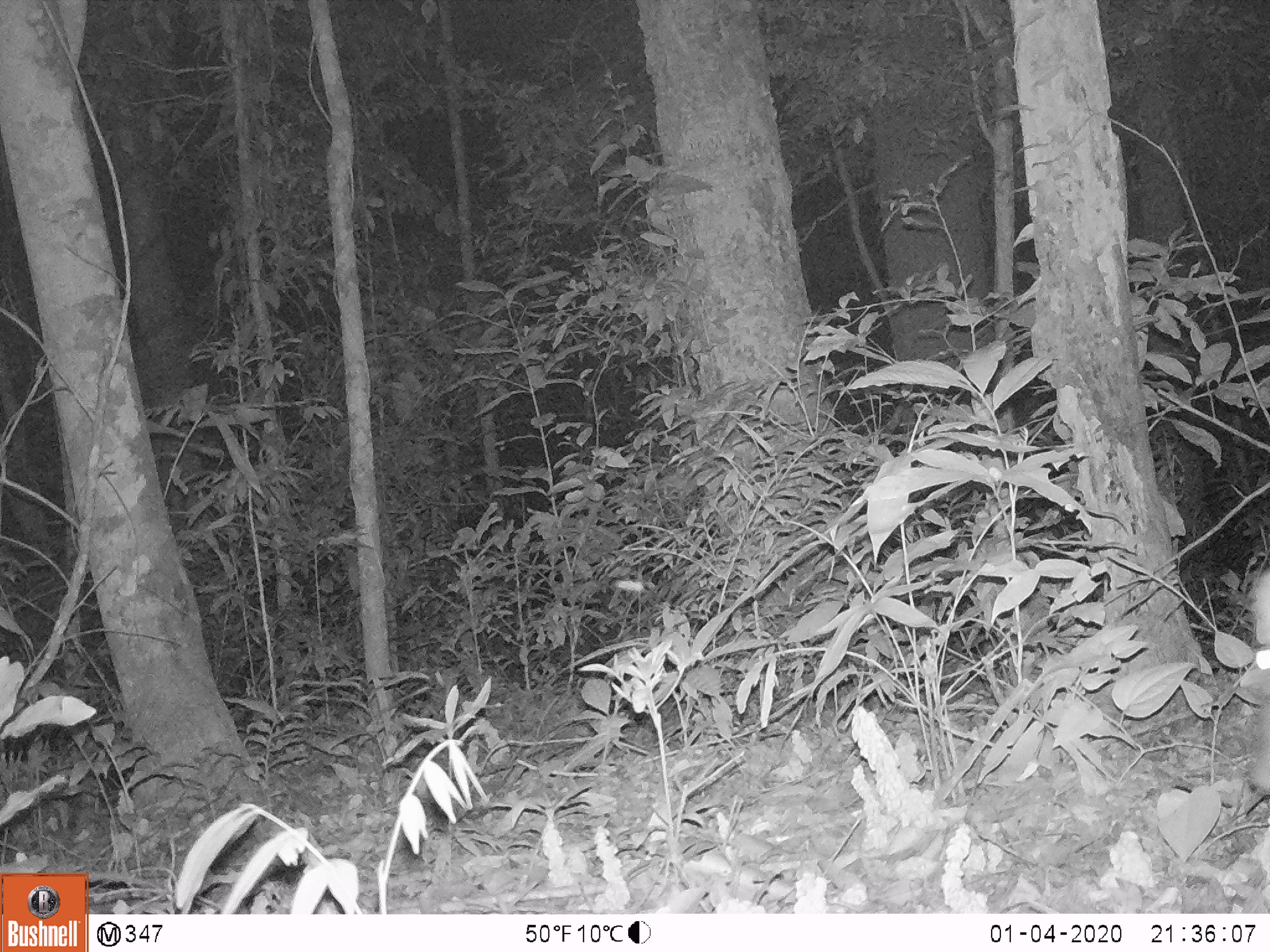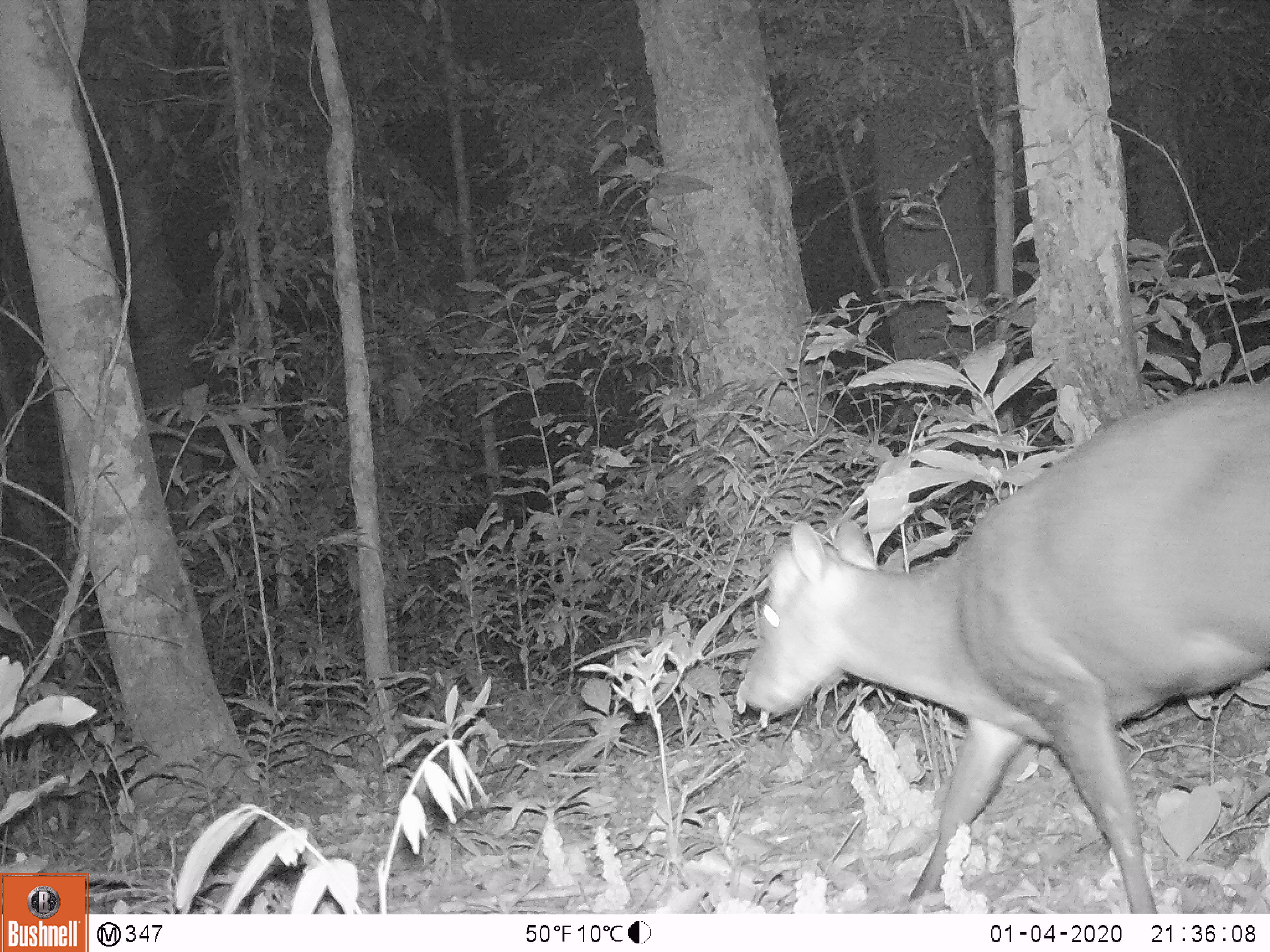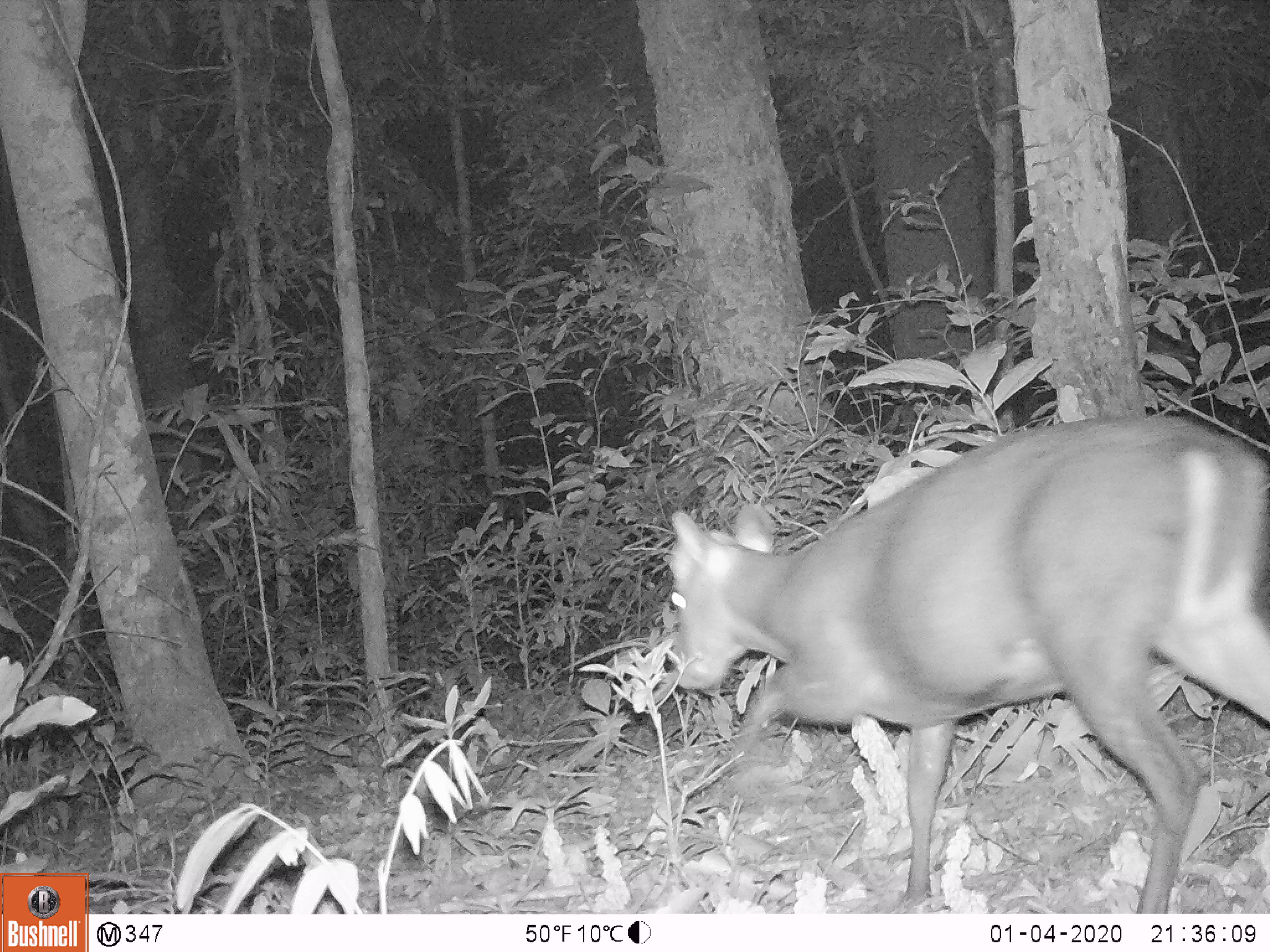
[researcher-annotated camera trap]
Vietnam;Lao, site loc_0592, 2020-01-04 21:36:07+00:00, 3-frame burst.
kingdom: Animalia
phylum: Chordata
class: Mammalia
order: Artiodactyla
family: Cervidae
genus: Muntiacus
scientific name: Muntiacus rooseveltorum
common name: roosevelt's muntjac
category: roosevelts muntjac group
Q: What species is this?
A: Roosevelts muntjac group (roosevelt's muntjac) (Muntiacus rooseveltorum).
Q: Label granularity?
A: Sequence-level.